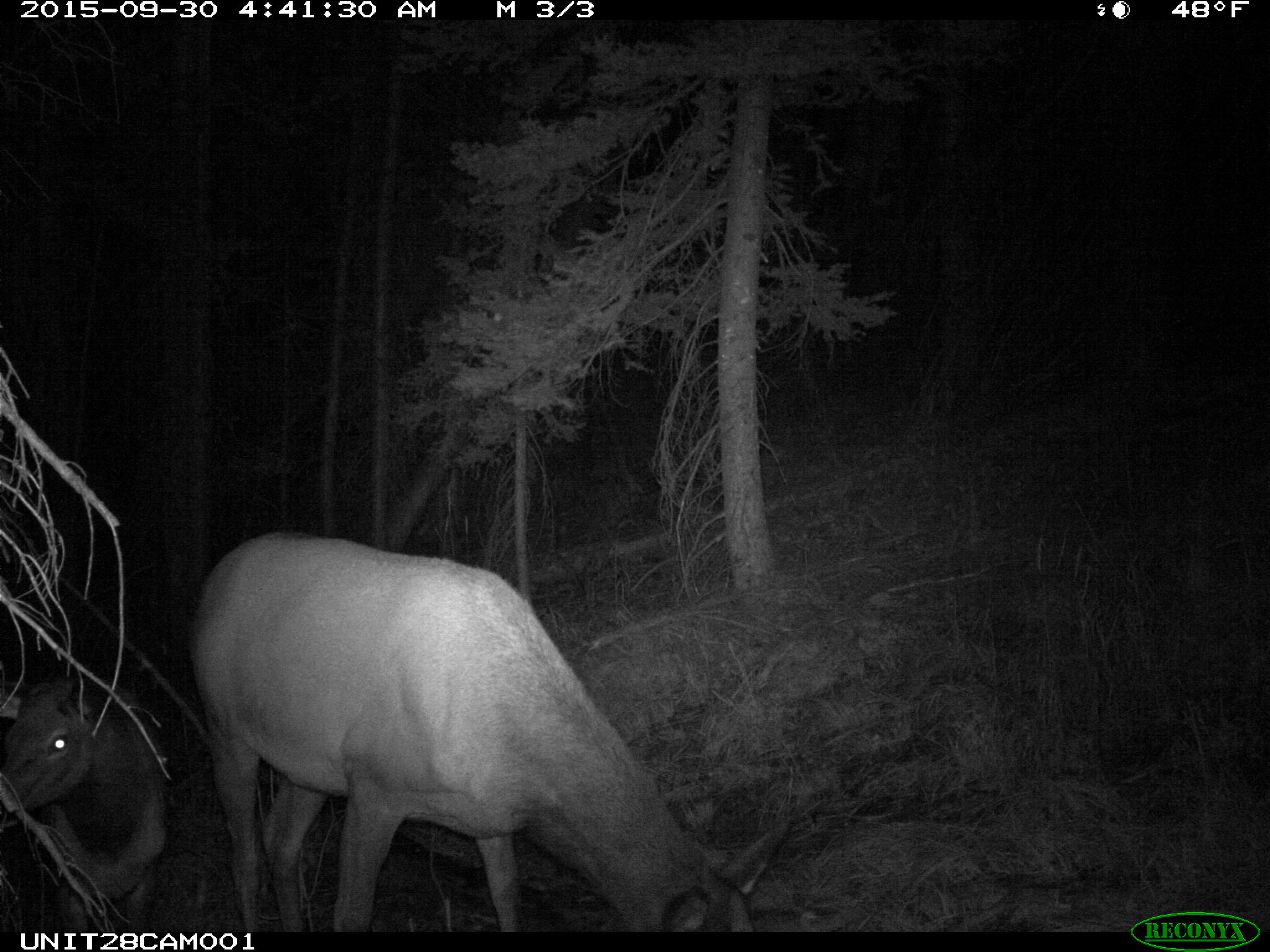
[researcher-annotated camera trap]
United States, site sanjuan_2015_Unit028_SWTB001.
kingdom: Animalia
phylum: Chordata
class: Mammalia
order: Artiodactyla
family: Cervidae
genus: Cervus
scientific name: Cervus elaphus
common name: red deer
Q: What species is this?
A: Cervus elaphus (red deer).